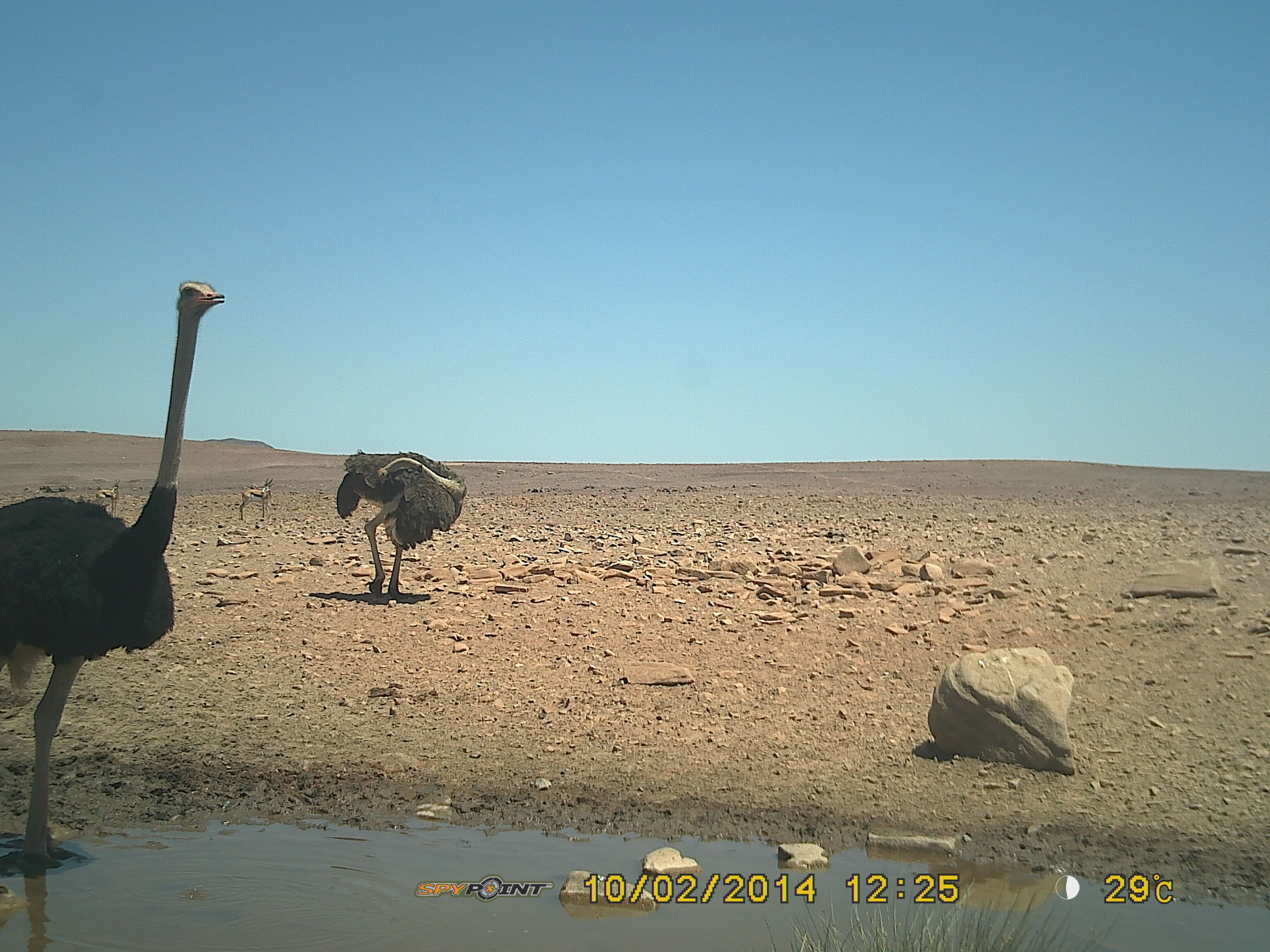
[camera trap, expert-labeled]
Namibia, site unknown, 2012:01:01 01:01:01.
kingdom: Animalia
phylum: Chordata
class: Aves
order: Struthioniformes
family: Struthionidae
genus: Struthio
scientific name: Struthio camelus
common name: common ostrich